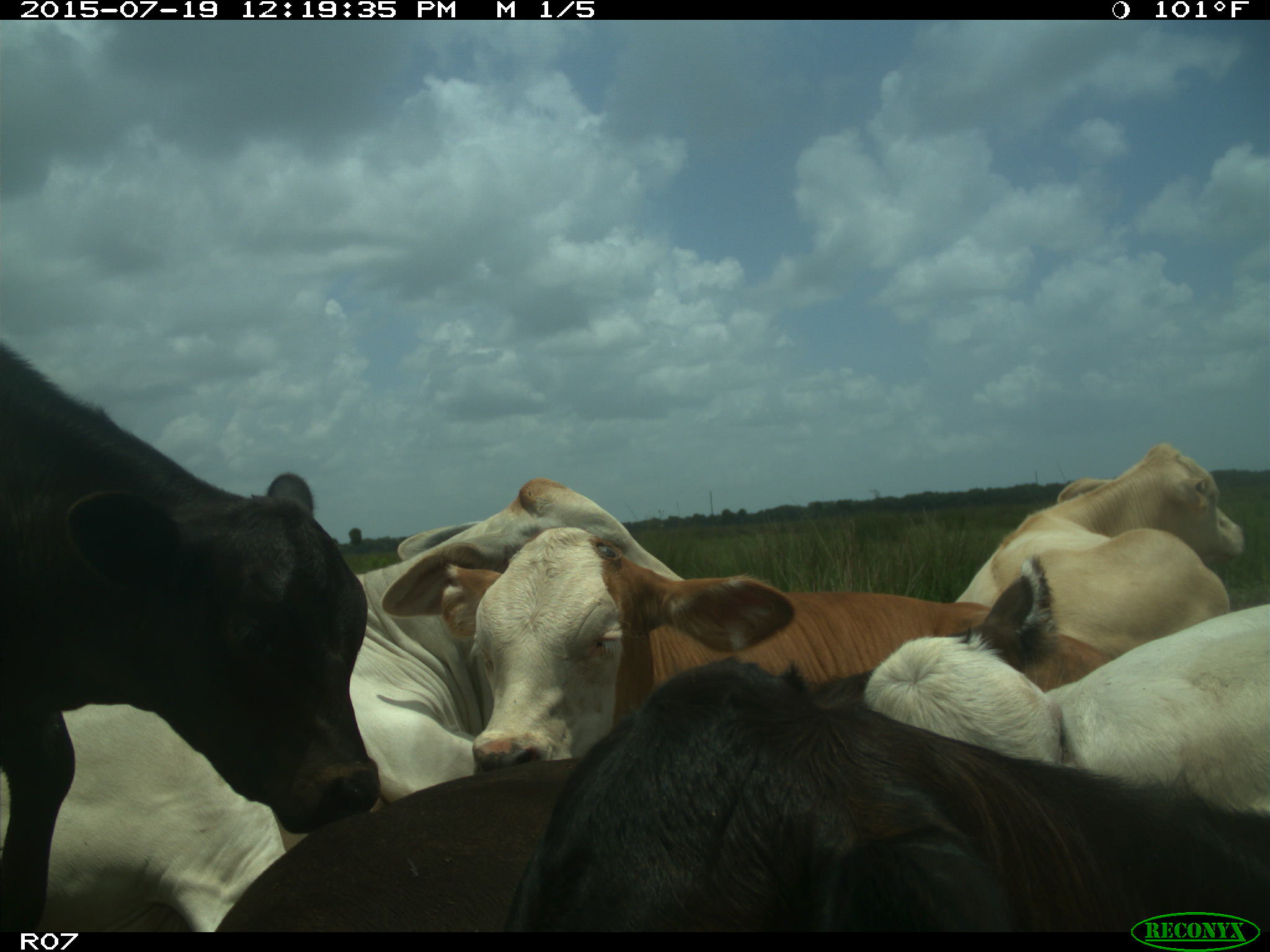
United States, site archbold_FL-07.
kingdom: Animalia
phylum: Chordata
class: Mammalia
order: Artiodactyla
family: Bovidae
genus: Bos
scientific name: Bos taurus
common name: domestic cow